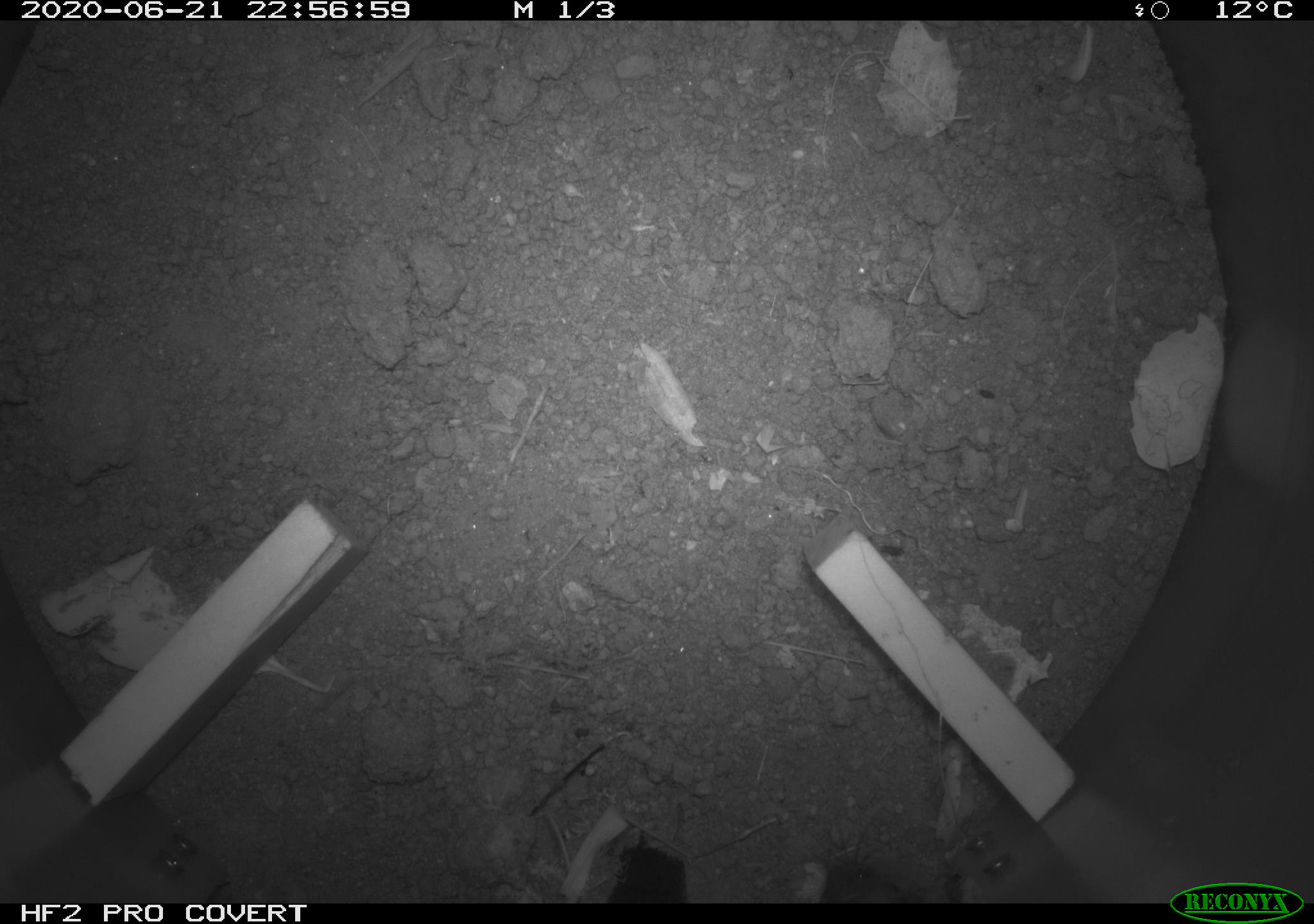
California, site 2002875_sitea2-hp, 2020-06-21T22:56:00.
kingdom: Animalia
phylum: Chordata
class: Mammalia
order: Rodentia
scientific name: Rodentia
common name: mouse species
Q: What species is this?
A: Mouse species (Rodentia).